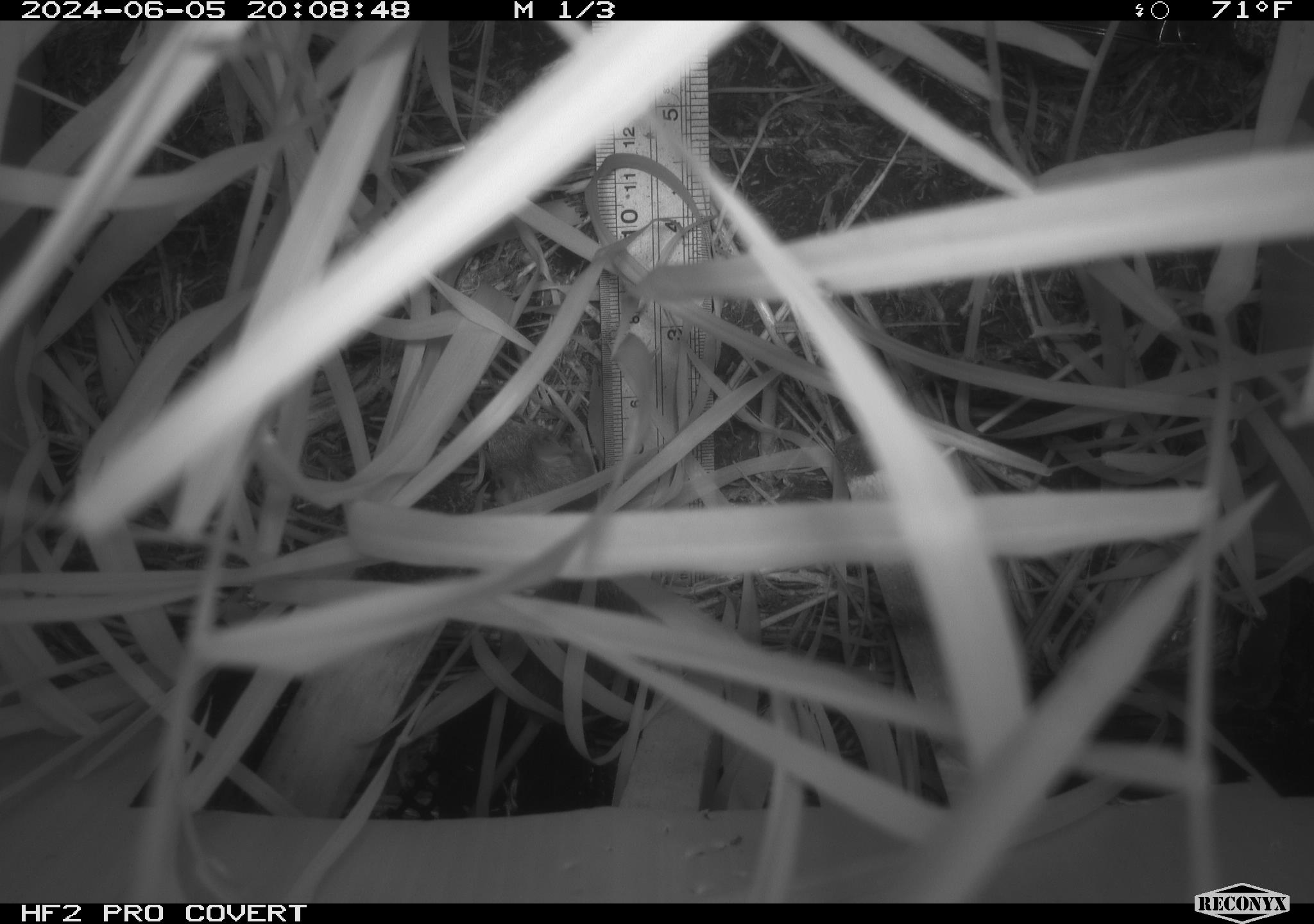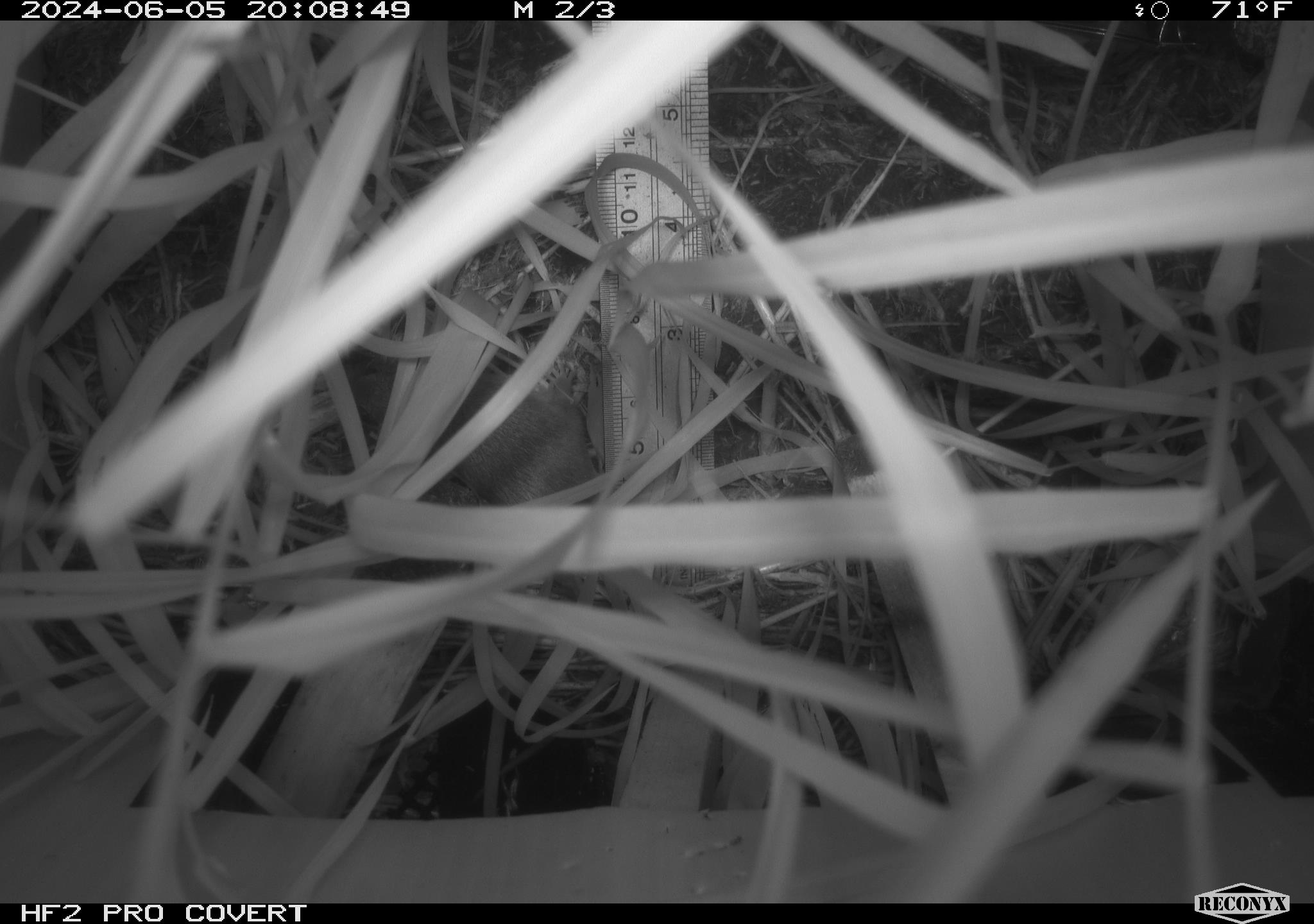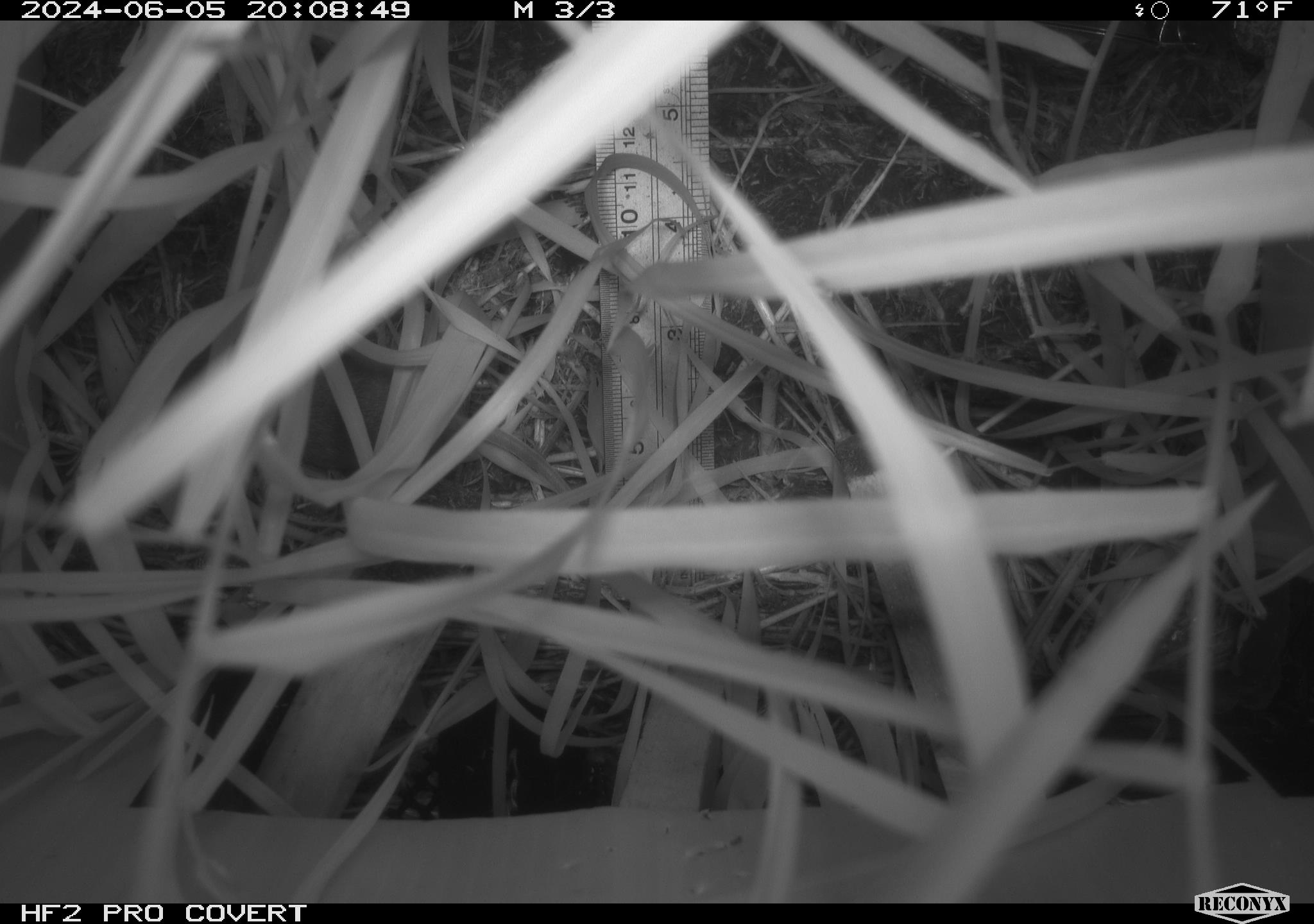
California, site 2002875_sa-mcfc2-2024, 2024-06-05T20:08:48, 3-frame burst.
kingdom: Animalia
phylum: Chordata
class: Mammalia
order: Rodentia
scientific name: Rodentia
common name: rodent